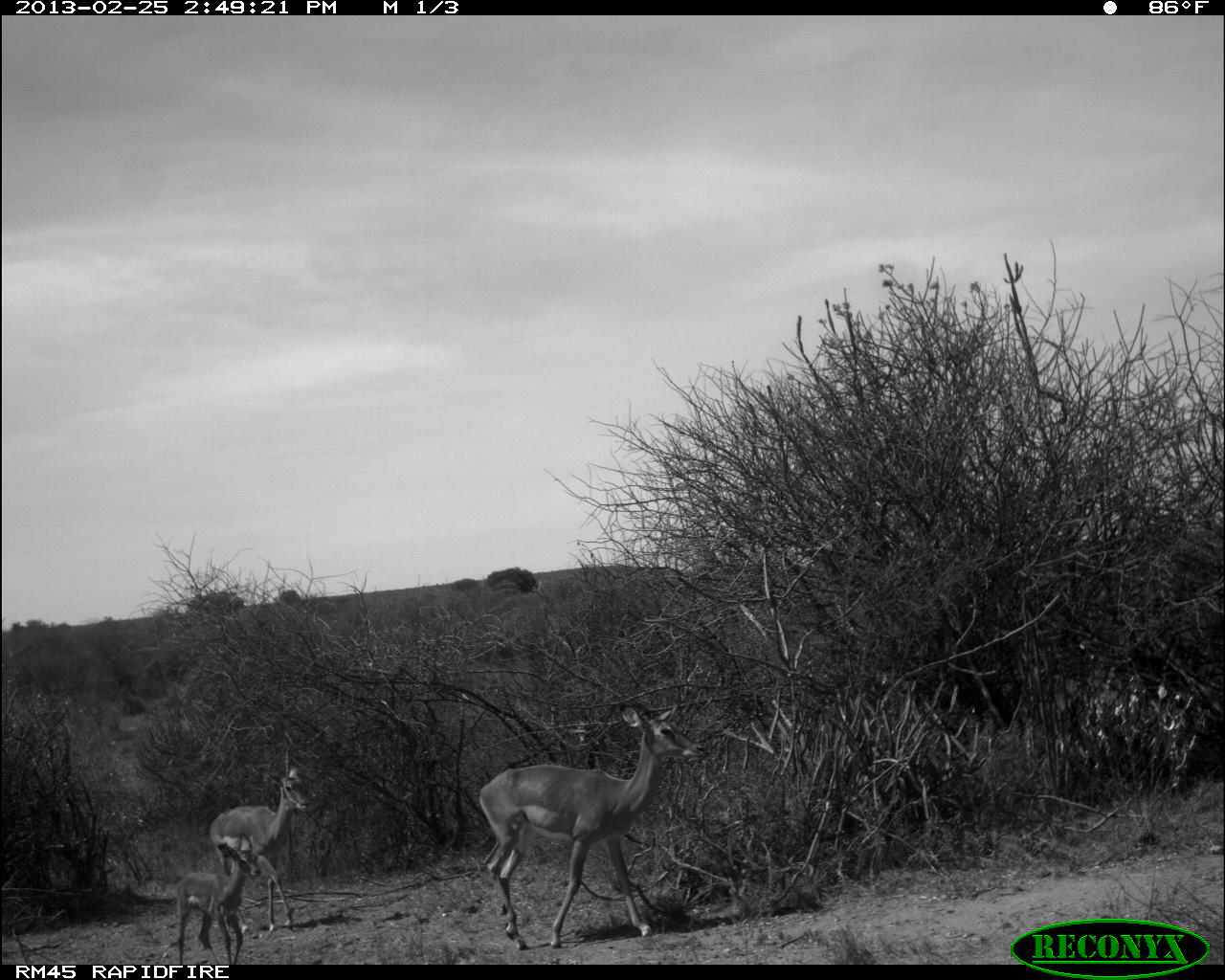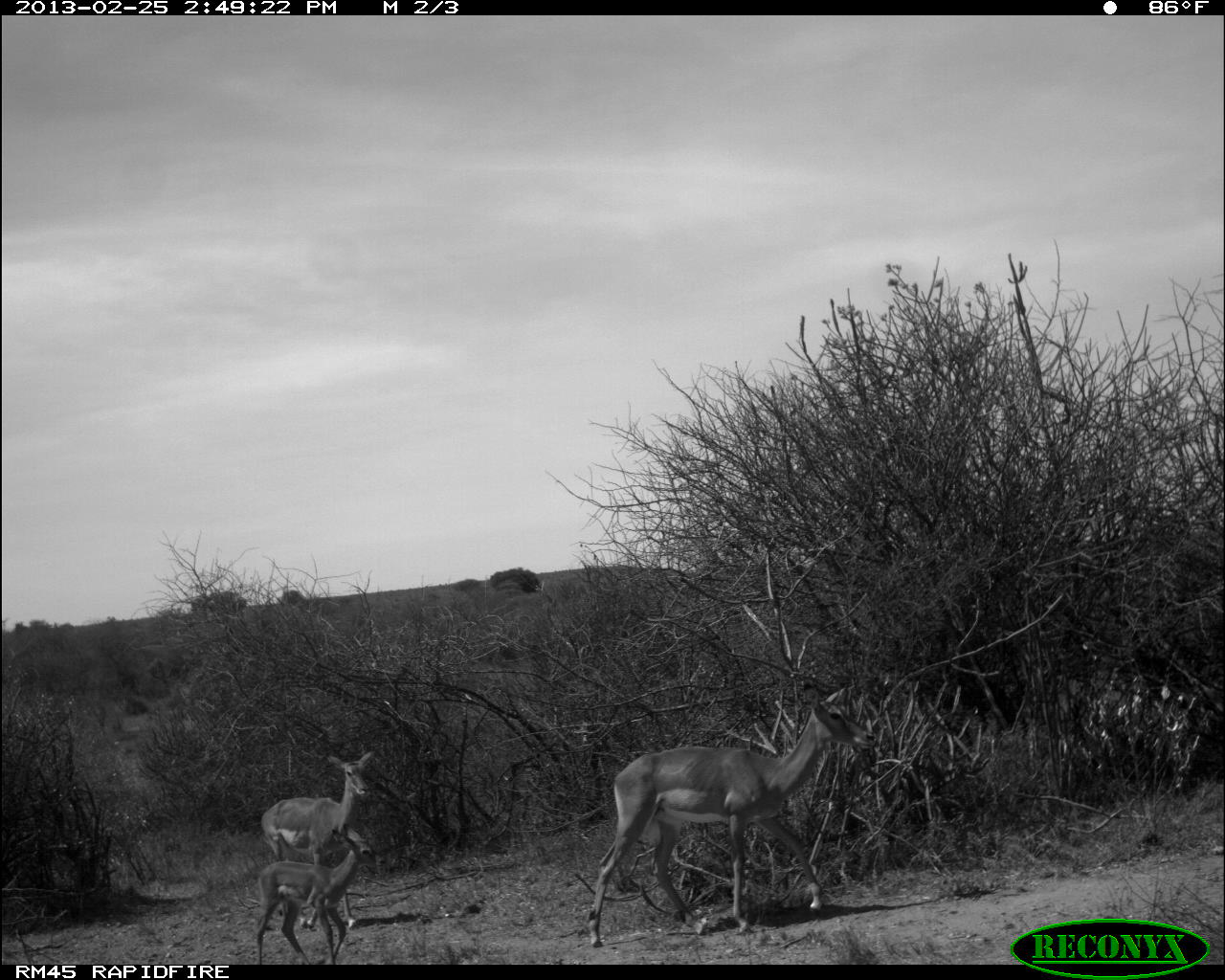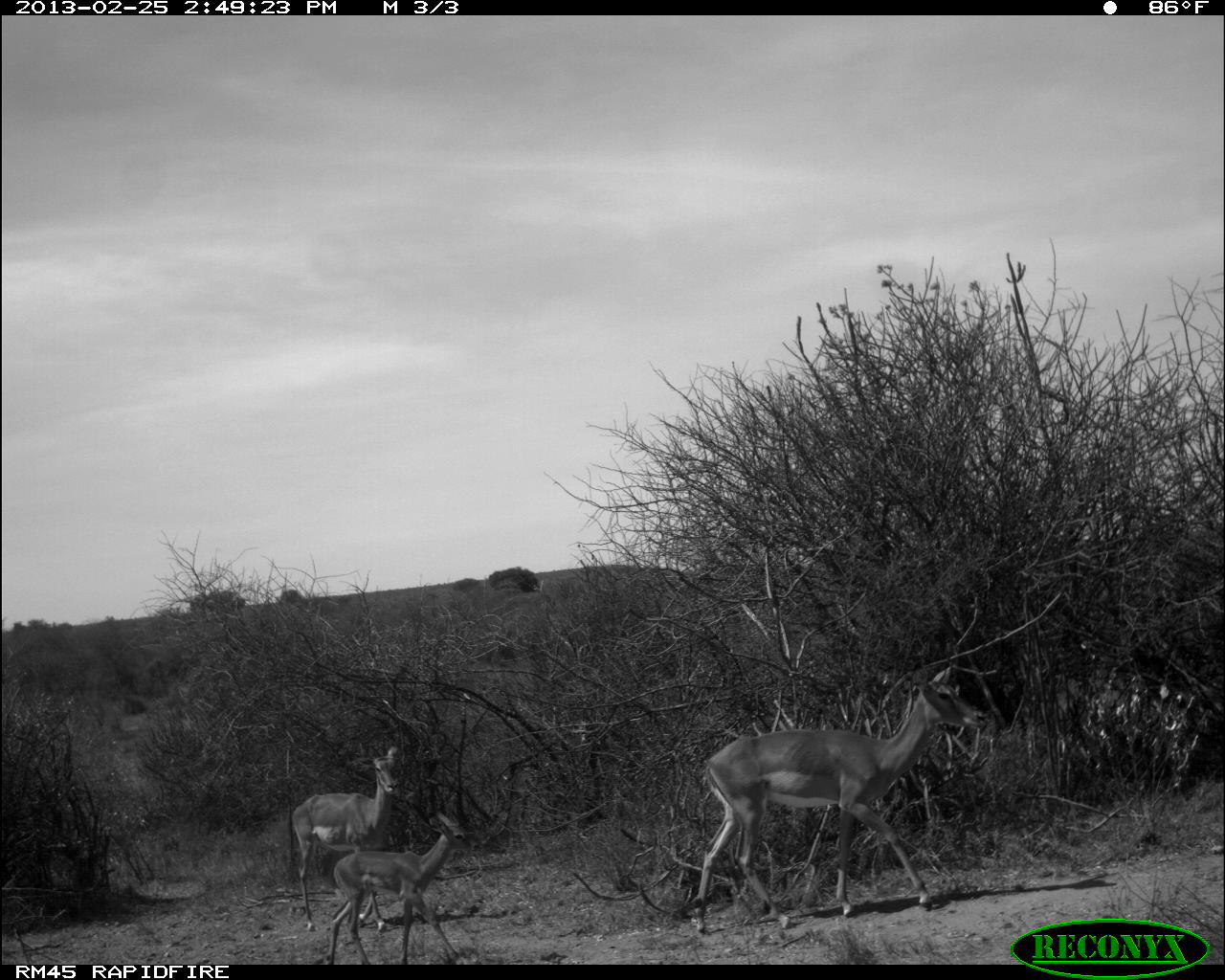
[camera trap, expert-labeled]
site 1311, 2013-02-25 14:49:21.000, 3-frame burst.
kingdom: Animalia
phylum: Chordata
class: Mammalia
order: Artiodactyla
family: Bovidae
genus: Aepyceros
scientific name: Aepyceros melampus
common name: impala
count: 3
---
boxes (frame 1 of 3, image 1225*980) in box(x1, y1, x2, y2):
aepyceros melampus: box(477, 696, 707, 947); box(206, 765, 311, 930); box(175, 832, 260, 963)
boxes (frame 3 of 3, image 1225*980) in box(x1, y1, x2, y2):
aepyceros melampus: box(688, 657, 988, 937); box(324, 807, 481, 963); box(292, 744, 399, 933)